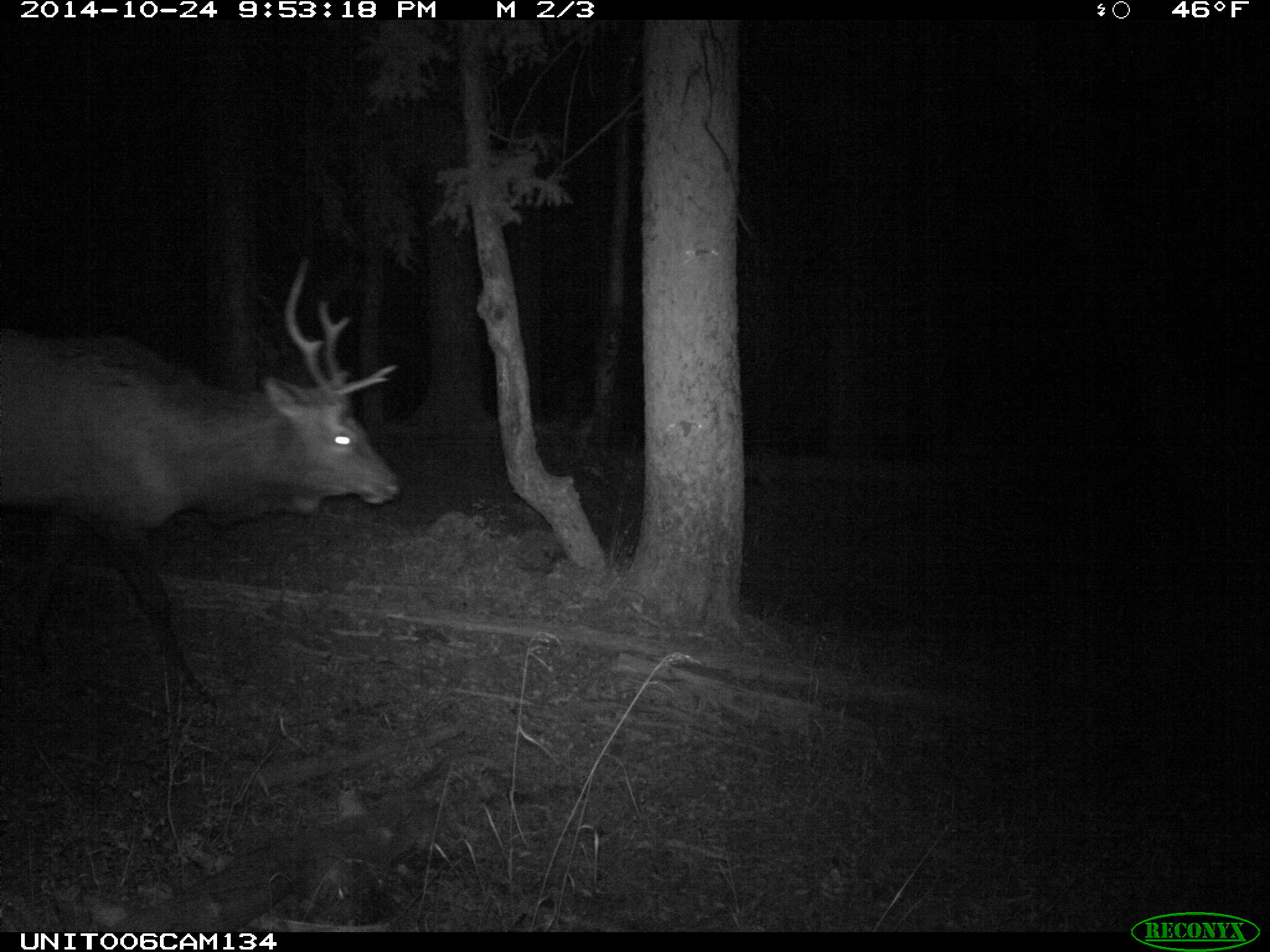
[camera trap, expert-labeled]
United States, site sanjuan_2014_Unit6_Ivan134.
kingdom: Animalia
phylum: Chordata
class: Mammalia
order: Artiodactyla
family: Cervidae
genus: Cervus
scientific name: Cervus elaphus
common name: red deer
Cervus elaphus (red deer).